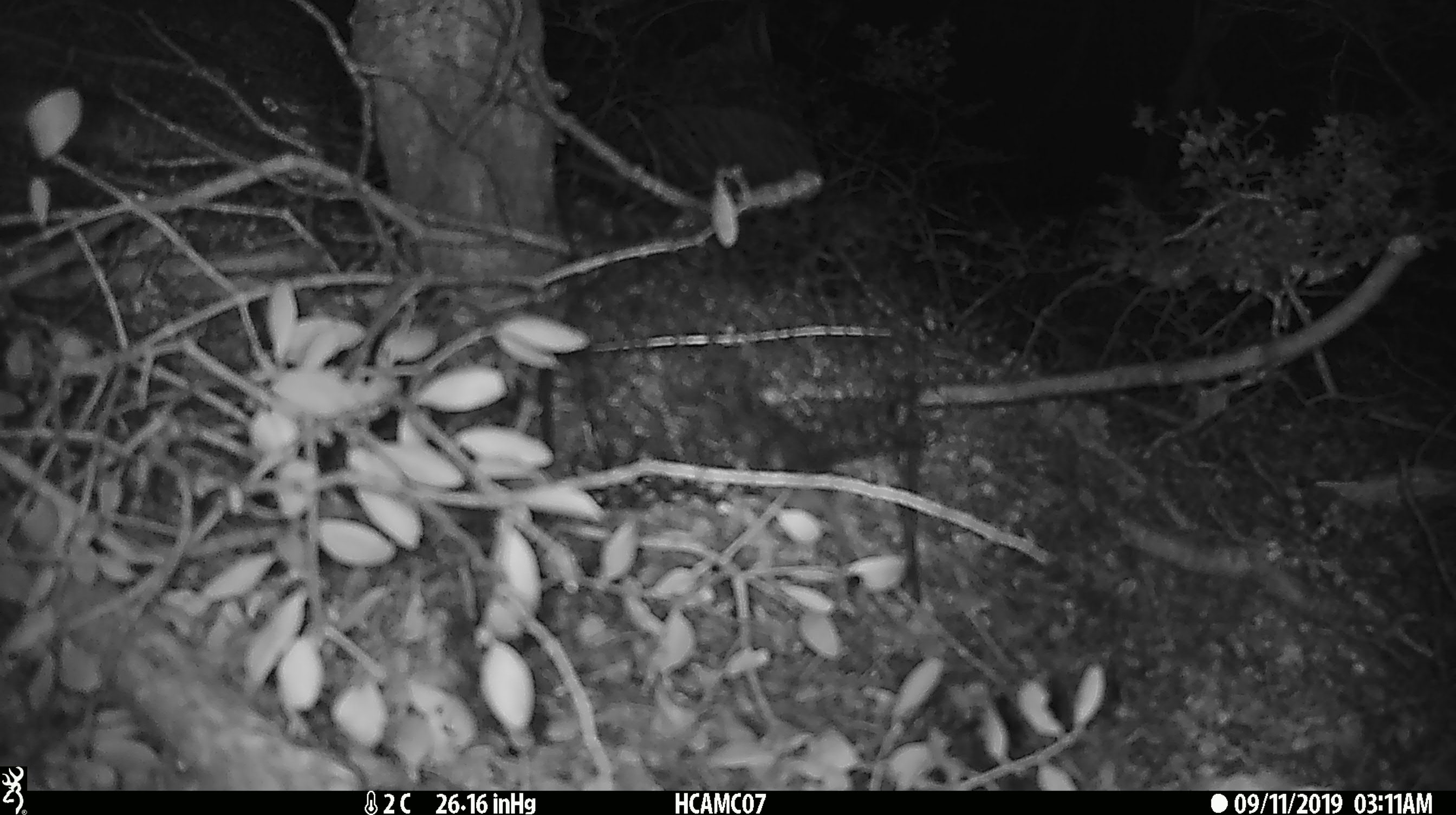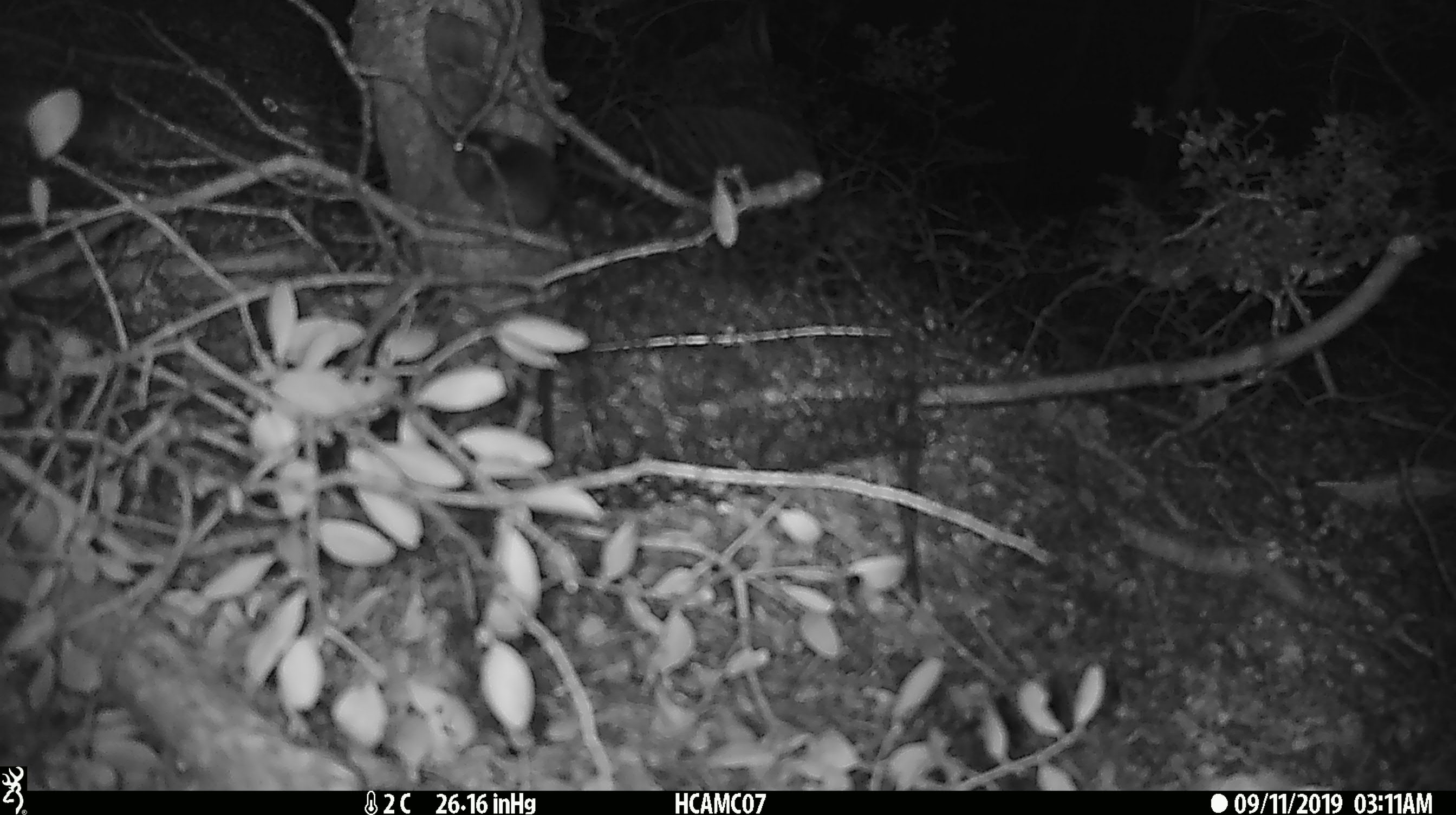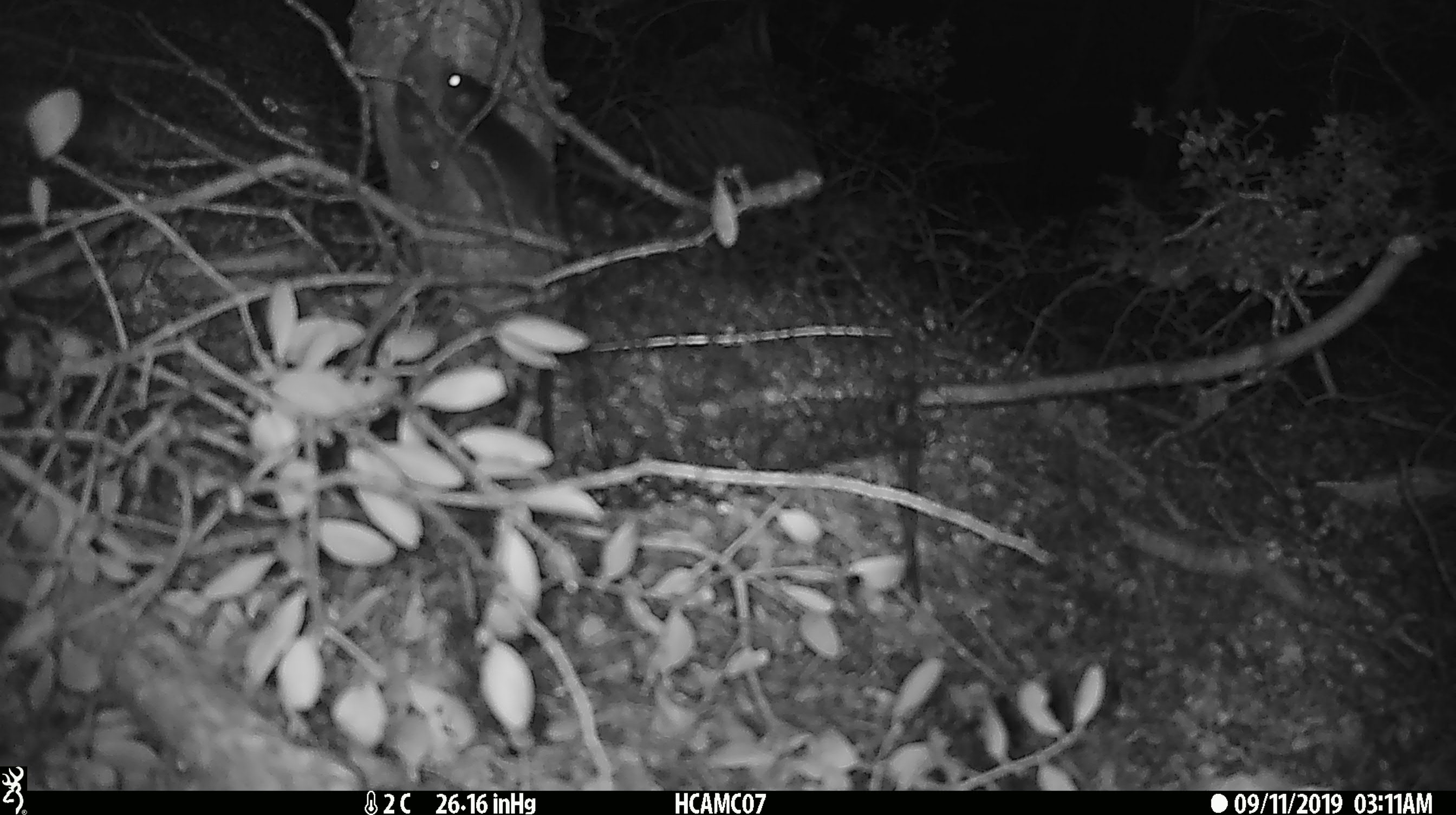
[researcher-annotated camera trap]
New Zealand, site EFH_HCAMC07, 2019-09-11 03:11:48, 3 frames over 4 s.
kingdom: Animalia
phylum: Chordata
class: Mammalia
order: Rodentia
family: Muridae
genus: Mus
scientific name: Mus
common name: mouse